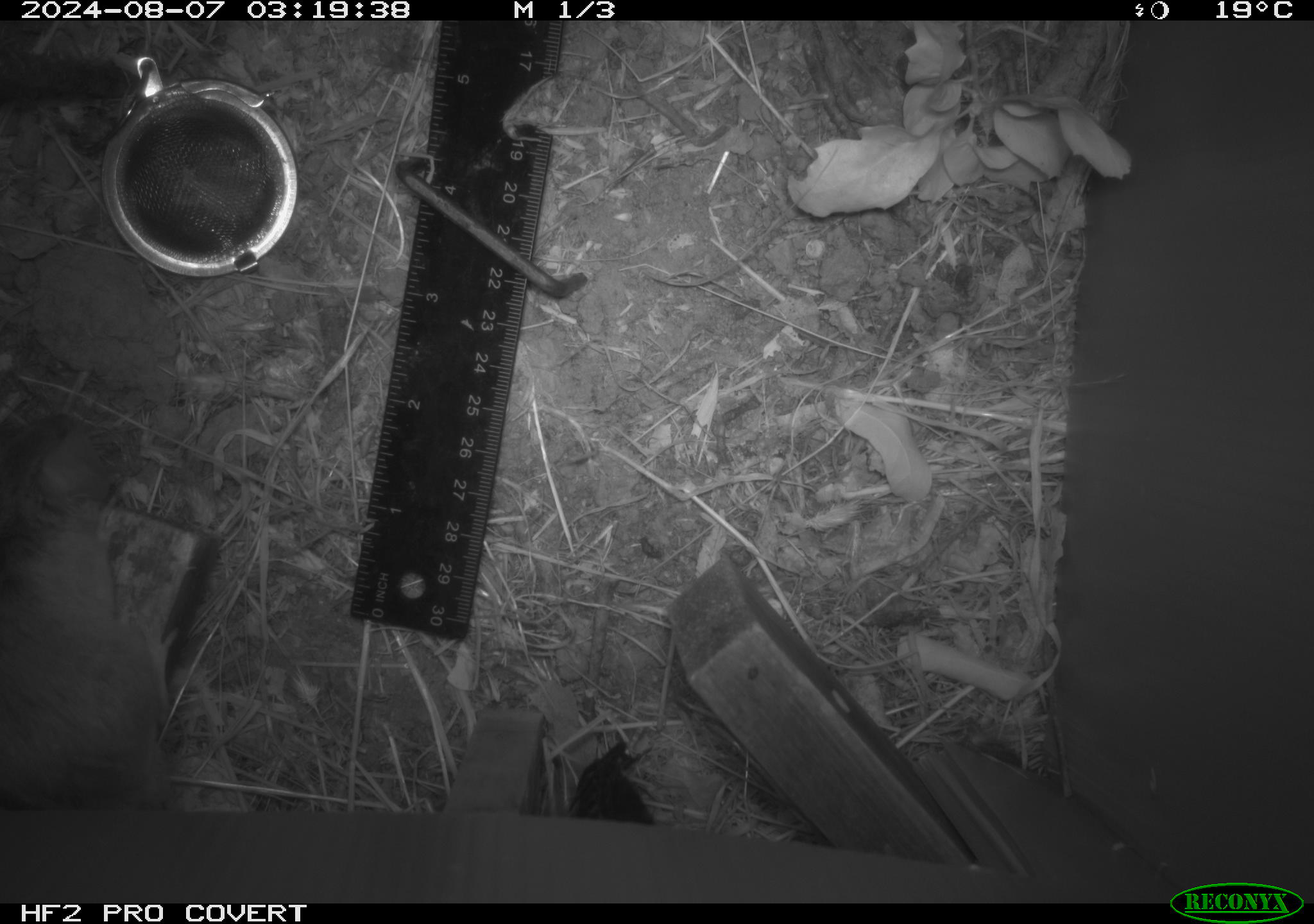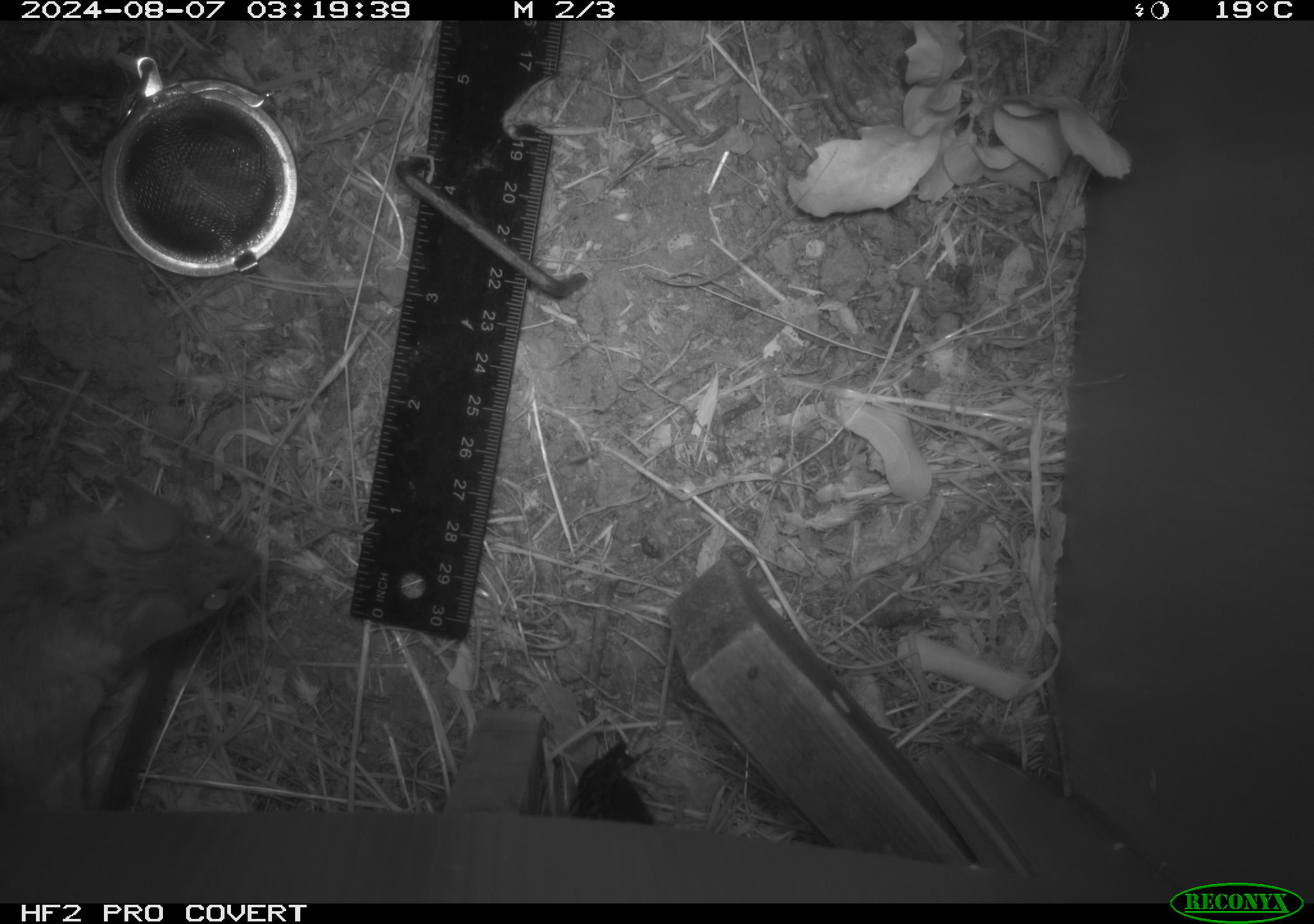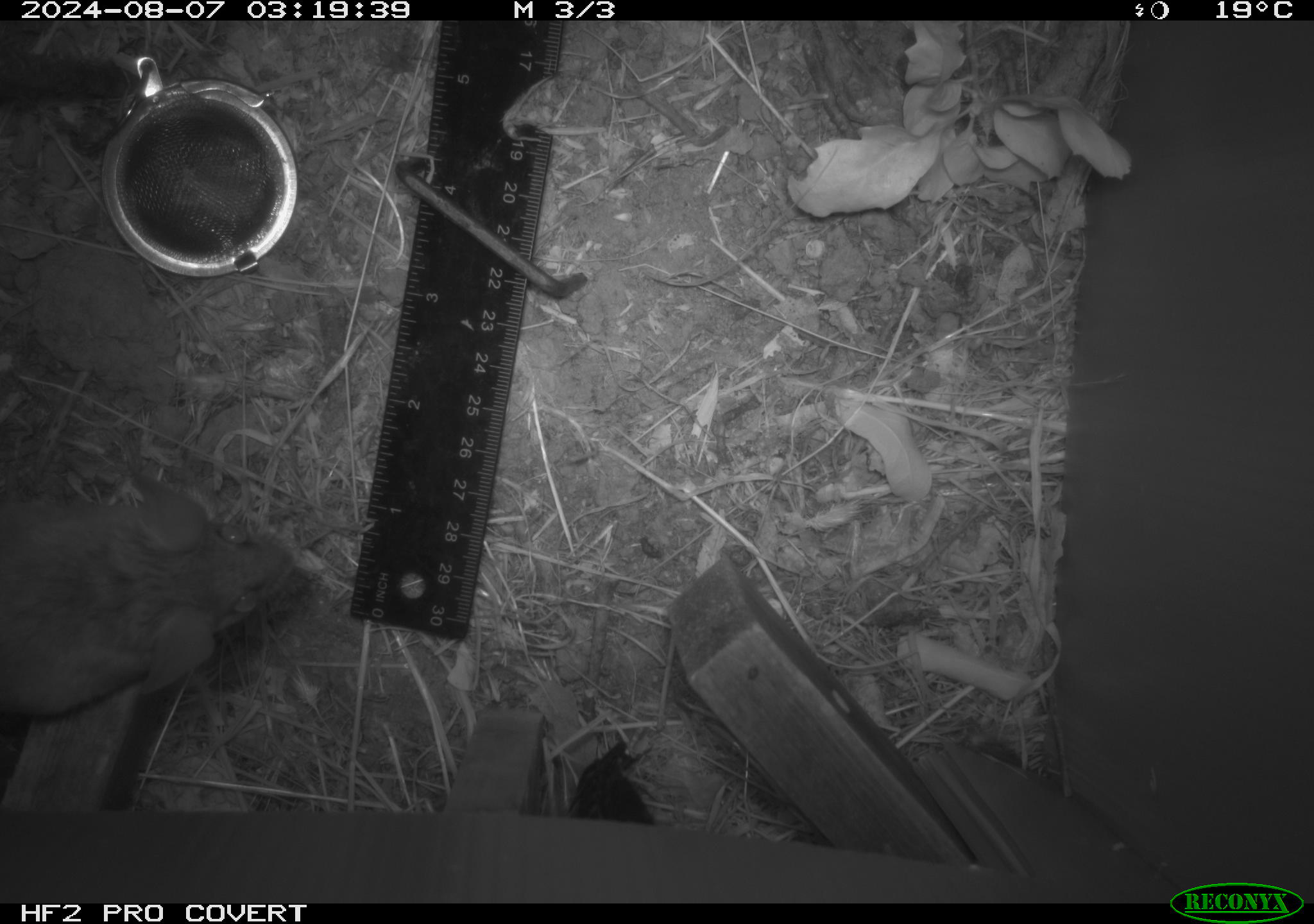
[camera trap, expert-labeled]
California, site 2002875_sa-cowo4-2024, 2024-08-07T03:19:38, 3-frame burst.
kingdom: Animalia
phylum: Chordata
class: Mammalia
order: Rodentia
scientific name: Rodentia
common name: rodent